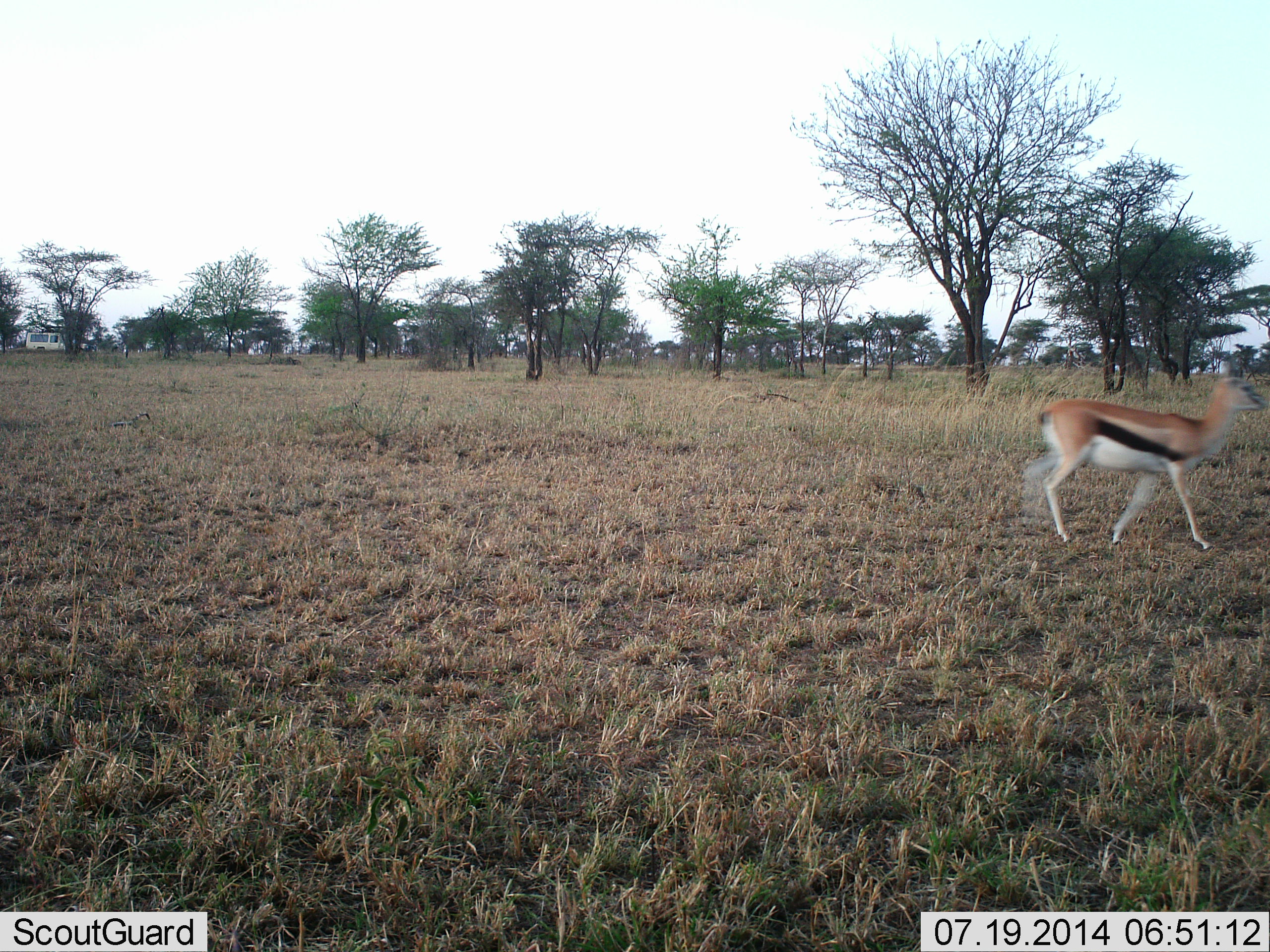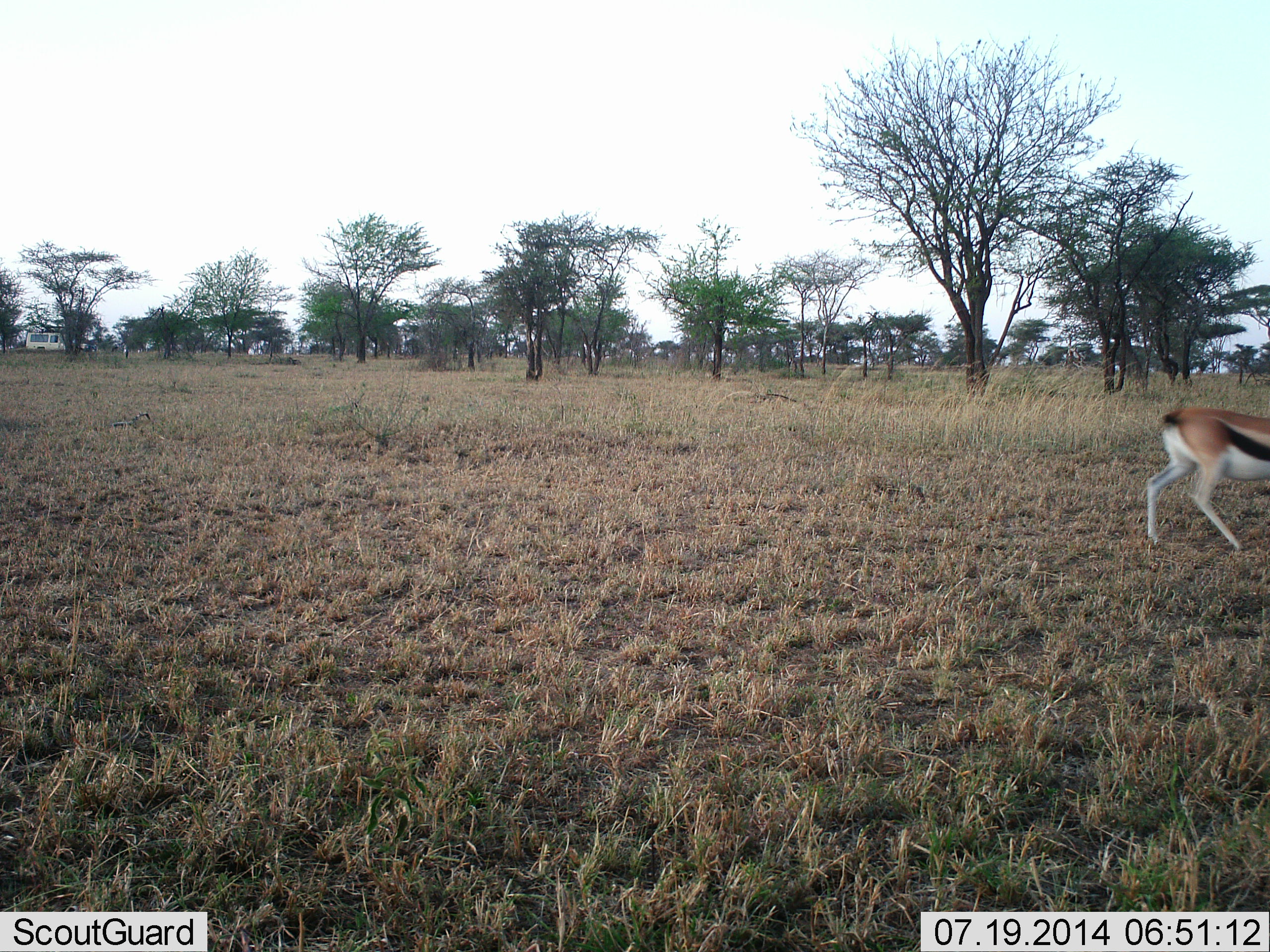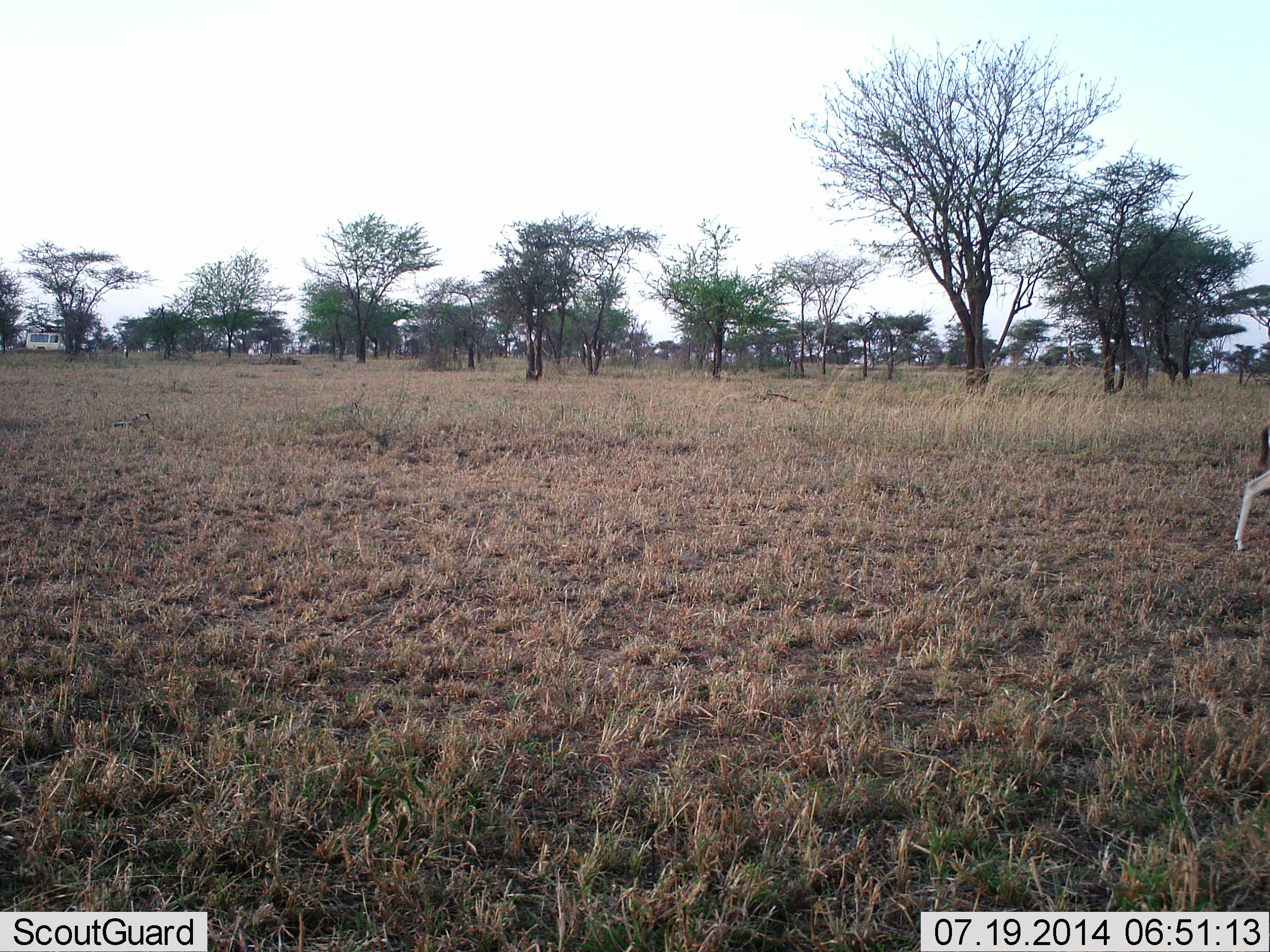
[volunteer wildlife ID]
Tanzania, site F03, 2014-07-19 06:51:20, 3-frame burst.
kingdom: Animalia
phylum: Chordata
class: Mammalia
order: Artiodactyla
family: Bovidae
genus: Eudorcas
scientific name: Eudorcas thomsonii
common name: thomson's gazelle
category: gazellethomsons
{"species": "gazellethomsons (thomson's gazelle) (Eudorcas thomsonii)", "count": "1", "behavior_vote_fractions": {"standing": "0%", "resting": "0%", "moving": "100%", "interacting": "0%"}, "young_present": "0%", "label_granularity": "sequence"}